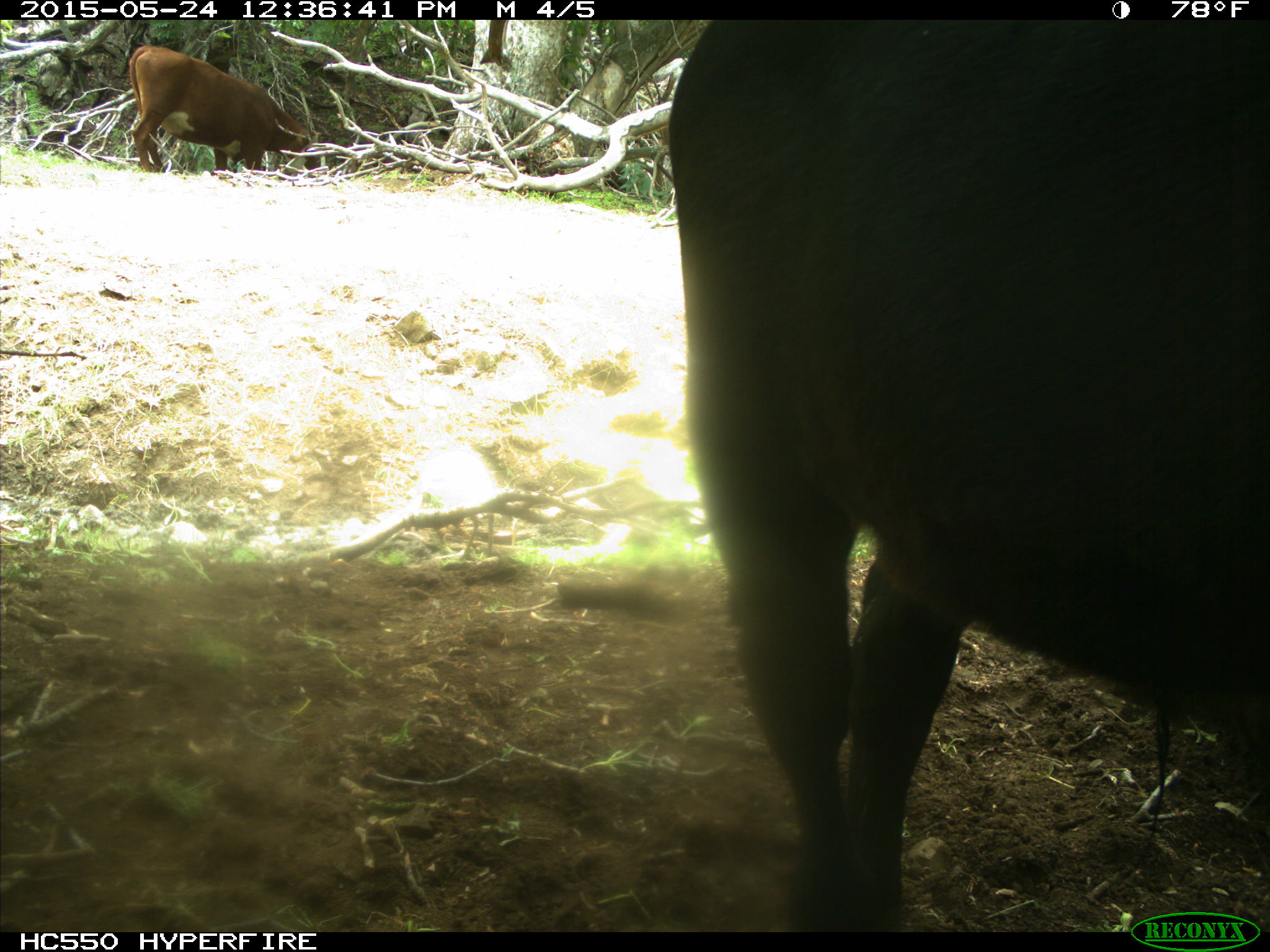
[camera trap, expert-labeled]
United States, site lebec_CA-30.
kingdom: Animalia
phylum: Chordata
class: Mammalia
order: Artiodactyla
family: Bovidae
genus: Bos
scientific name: Bos taurus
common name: domestic cow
Bos taurus (domestic cow).